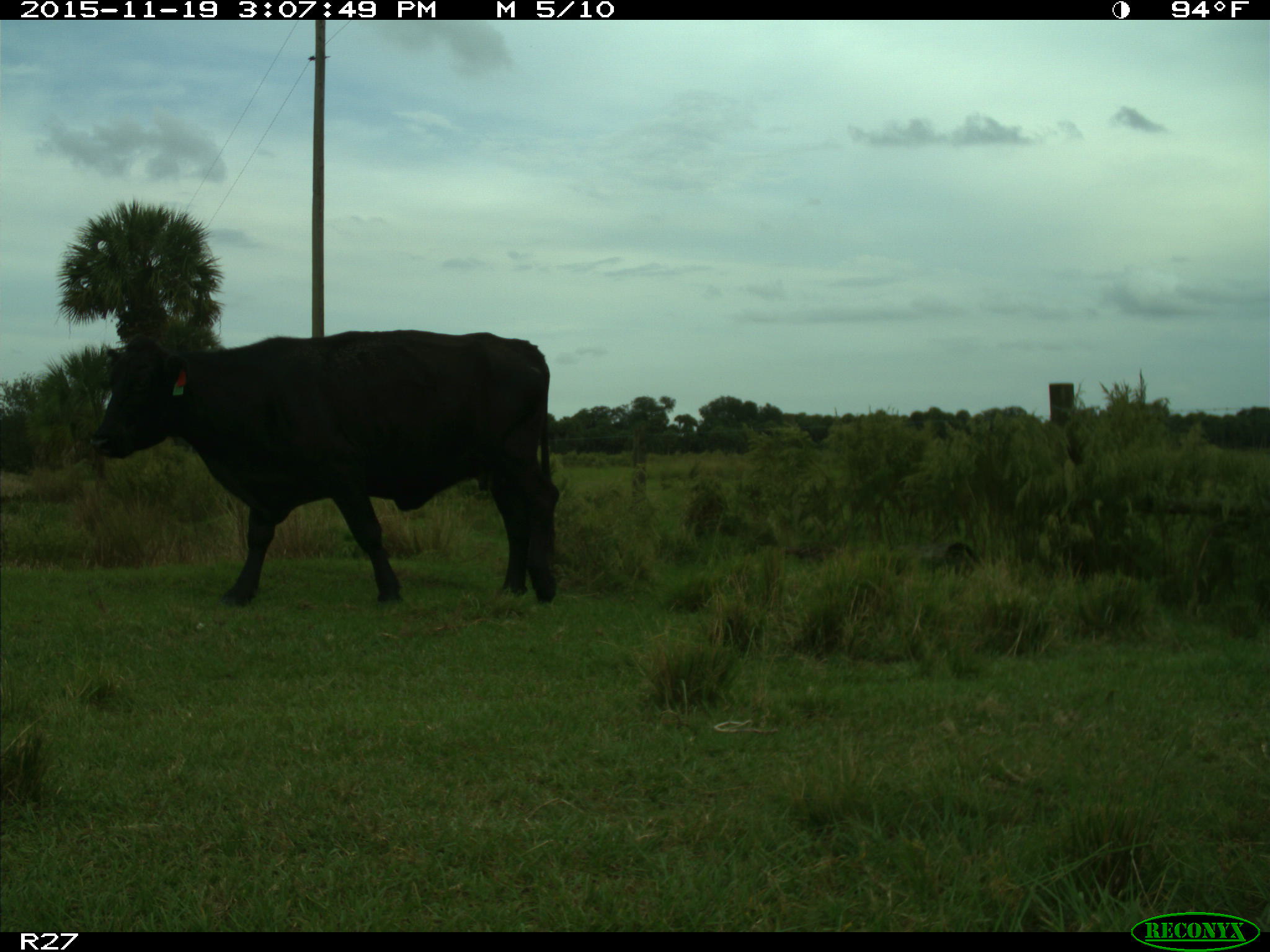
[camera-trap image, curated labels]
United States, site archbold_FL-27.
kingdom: Animalia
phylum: Chordata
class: Mammalia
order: Artiodactyla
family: Bovidae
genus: Bos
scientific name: Bos taurus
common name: domestic cow